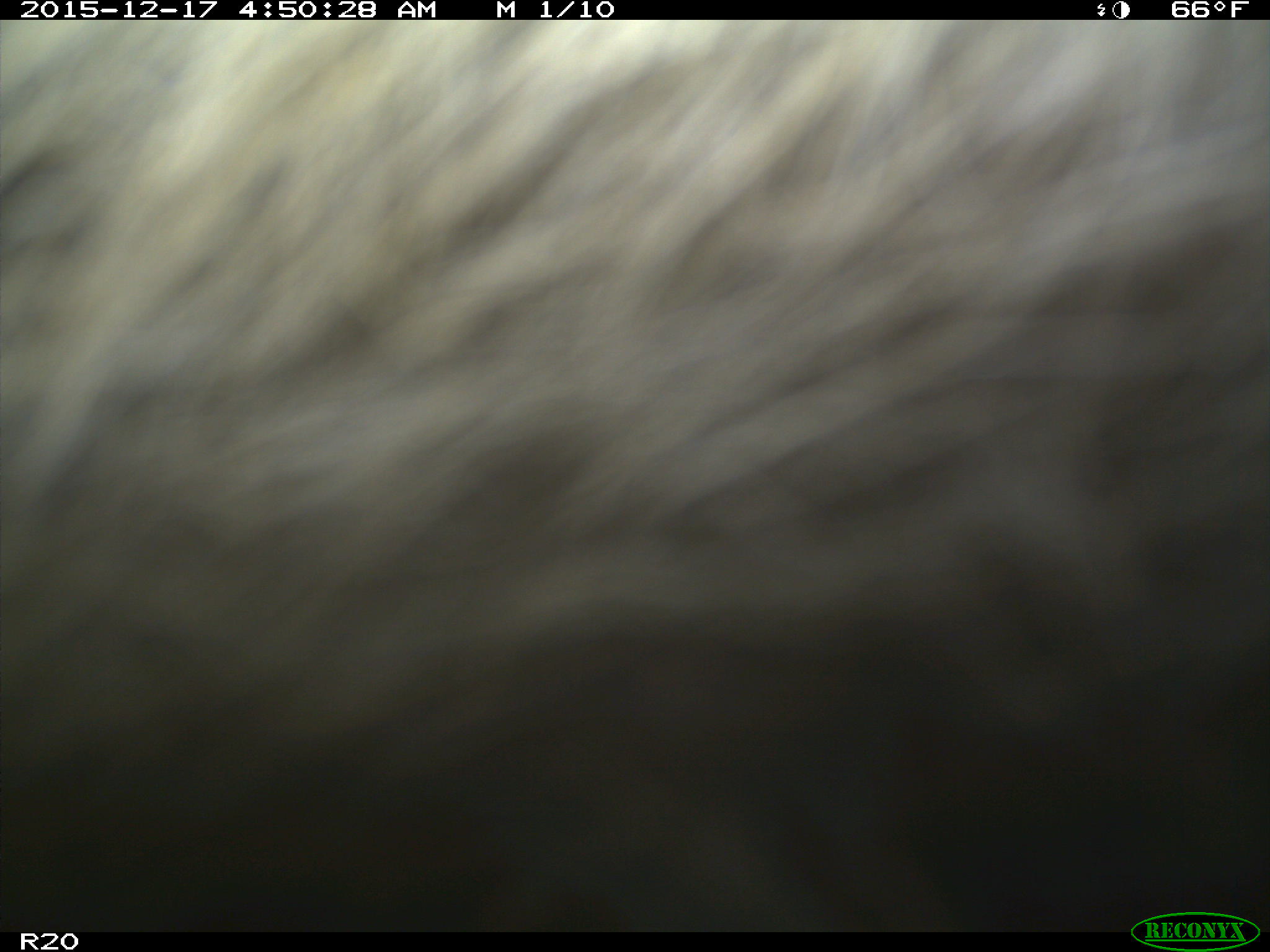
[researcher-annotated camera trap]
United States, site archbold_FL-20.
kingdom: Animalia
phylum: Chordata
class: Mammalia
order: Artiodactyla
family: Bovidae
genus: Bos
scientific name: Bos taurus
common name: domestic cow